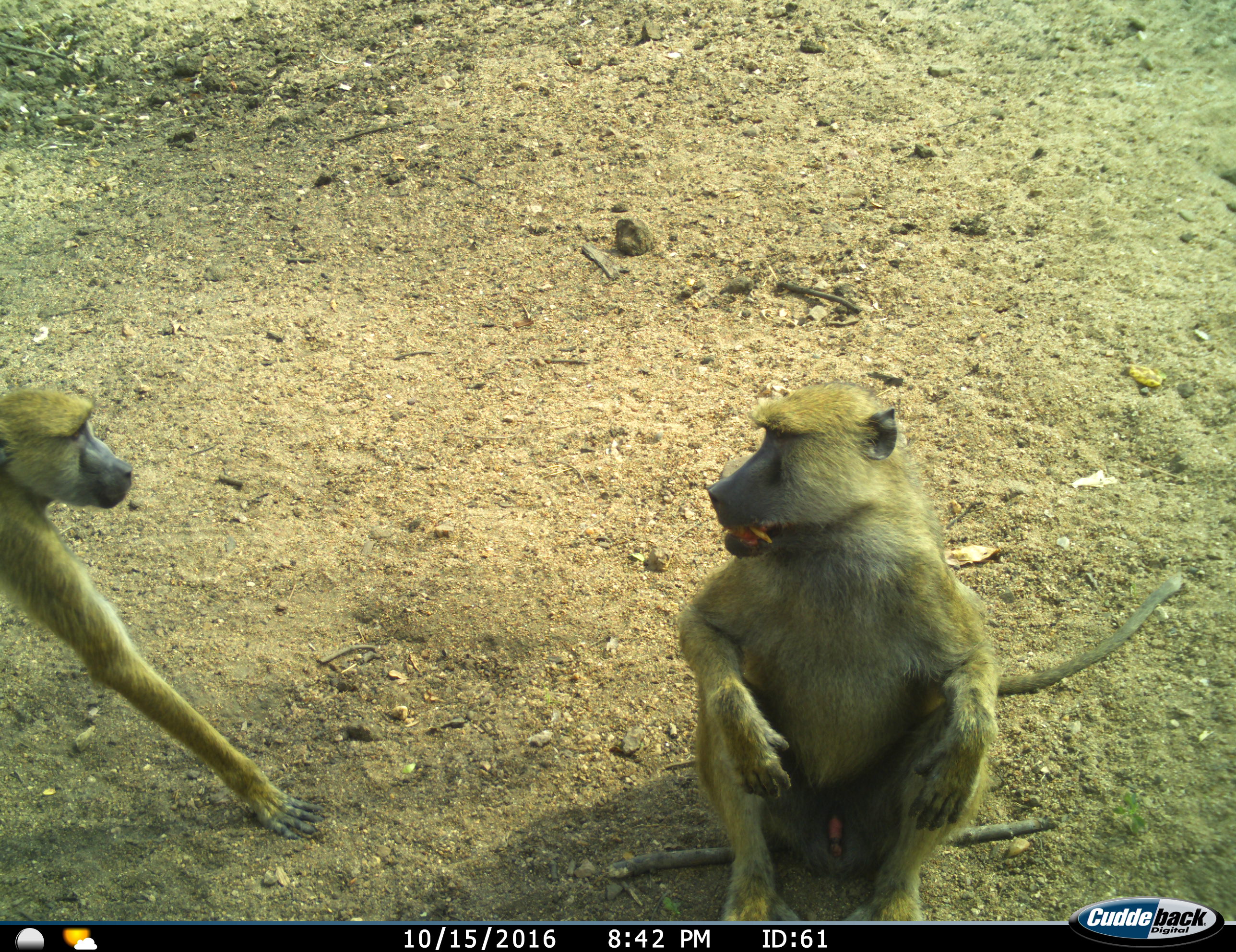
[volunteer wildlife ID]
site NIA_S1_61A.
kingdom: Animalia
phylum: Chordata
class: Mammalia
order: Primates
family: Cercopithecidae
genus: Papio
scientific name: Papio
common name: baboon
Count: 2.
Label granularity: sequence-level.